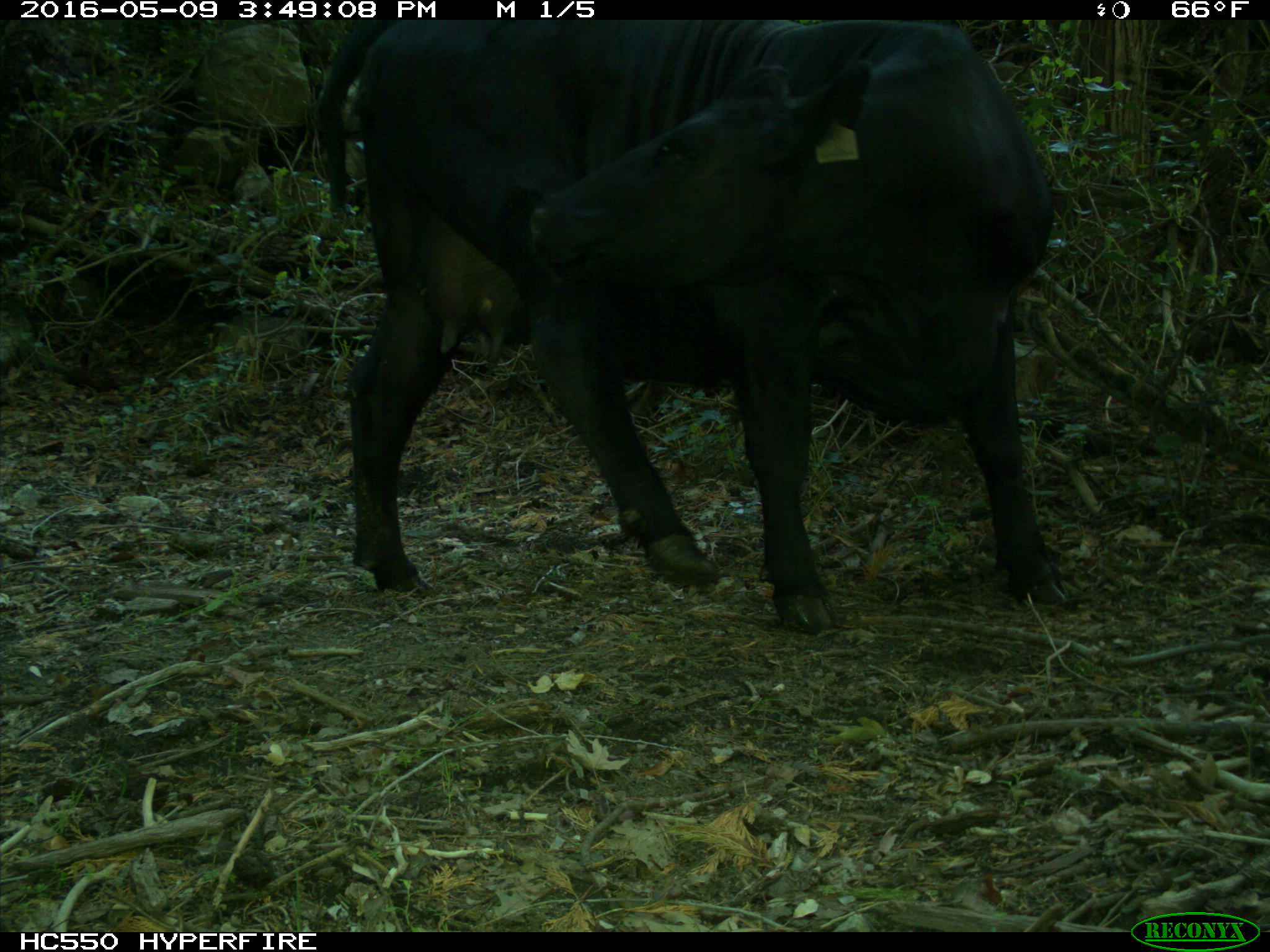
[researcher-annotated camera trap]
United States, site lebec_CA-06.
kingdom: Animalia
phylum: Chordata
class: Mammalia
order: Artiodactyla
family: Bovidae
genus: Bos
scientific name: Bos taurus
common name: domestic cow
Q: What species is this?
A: Bos taurus (domestic cow).